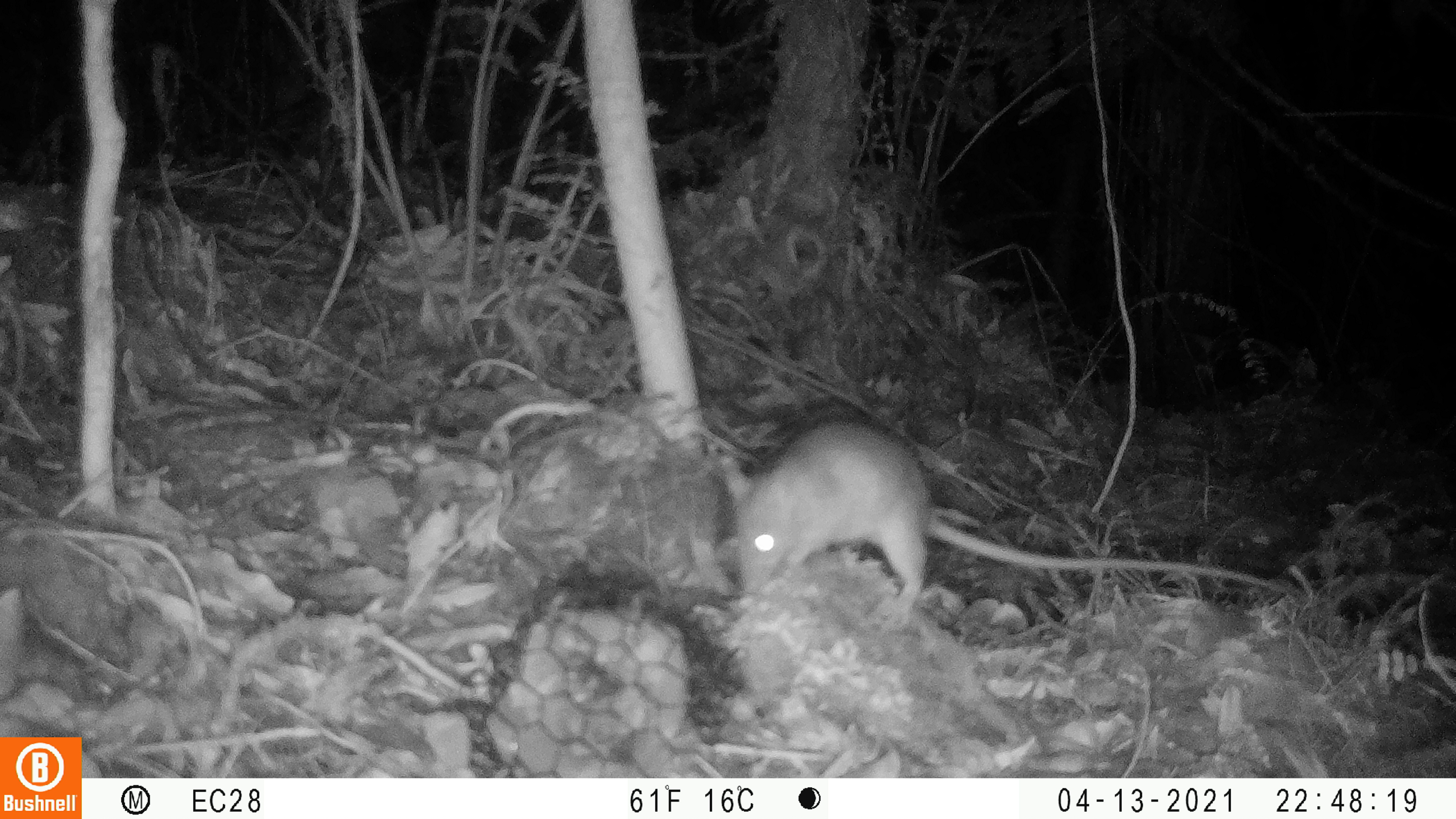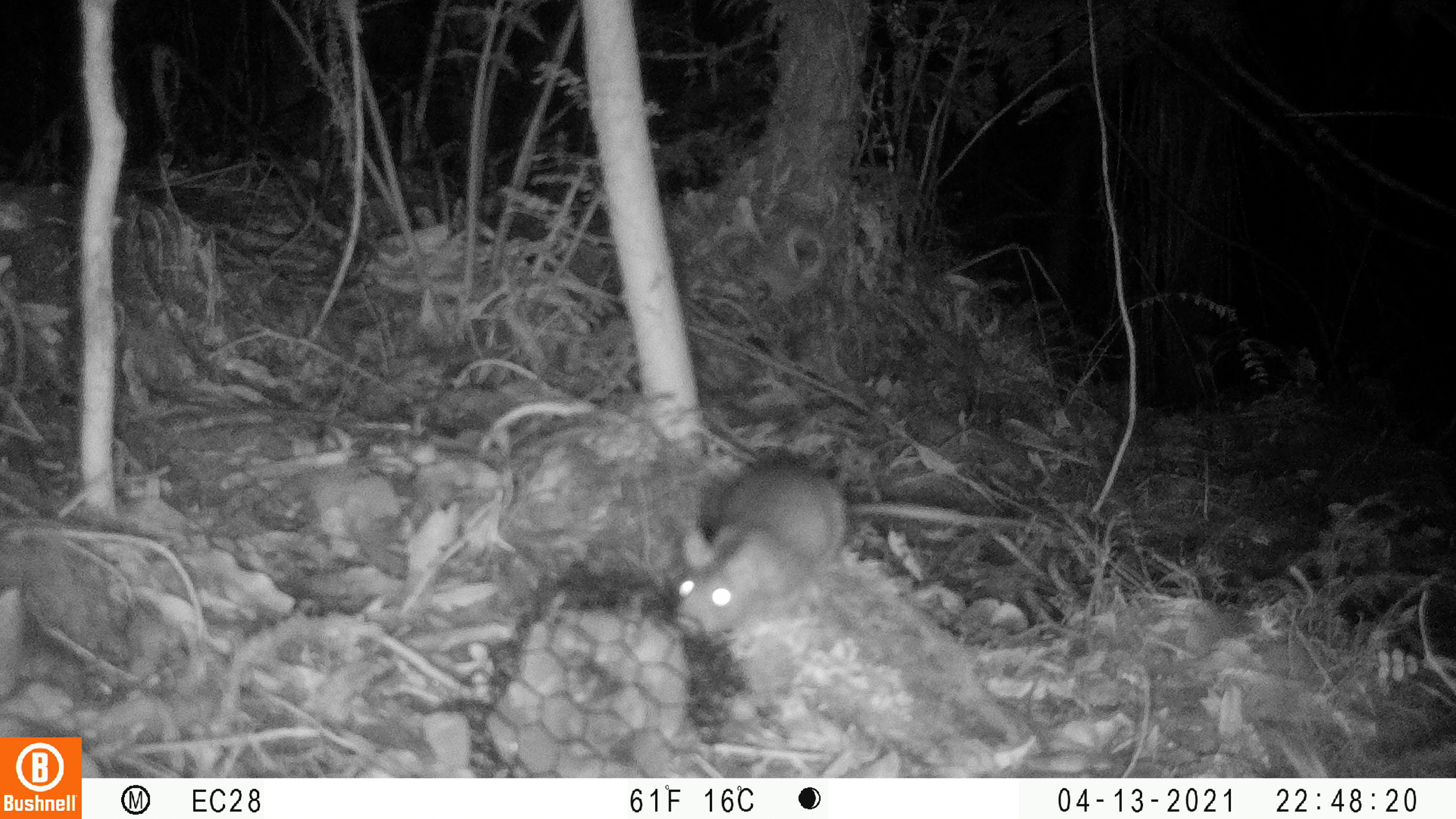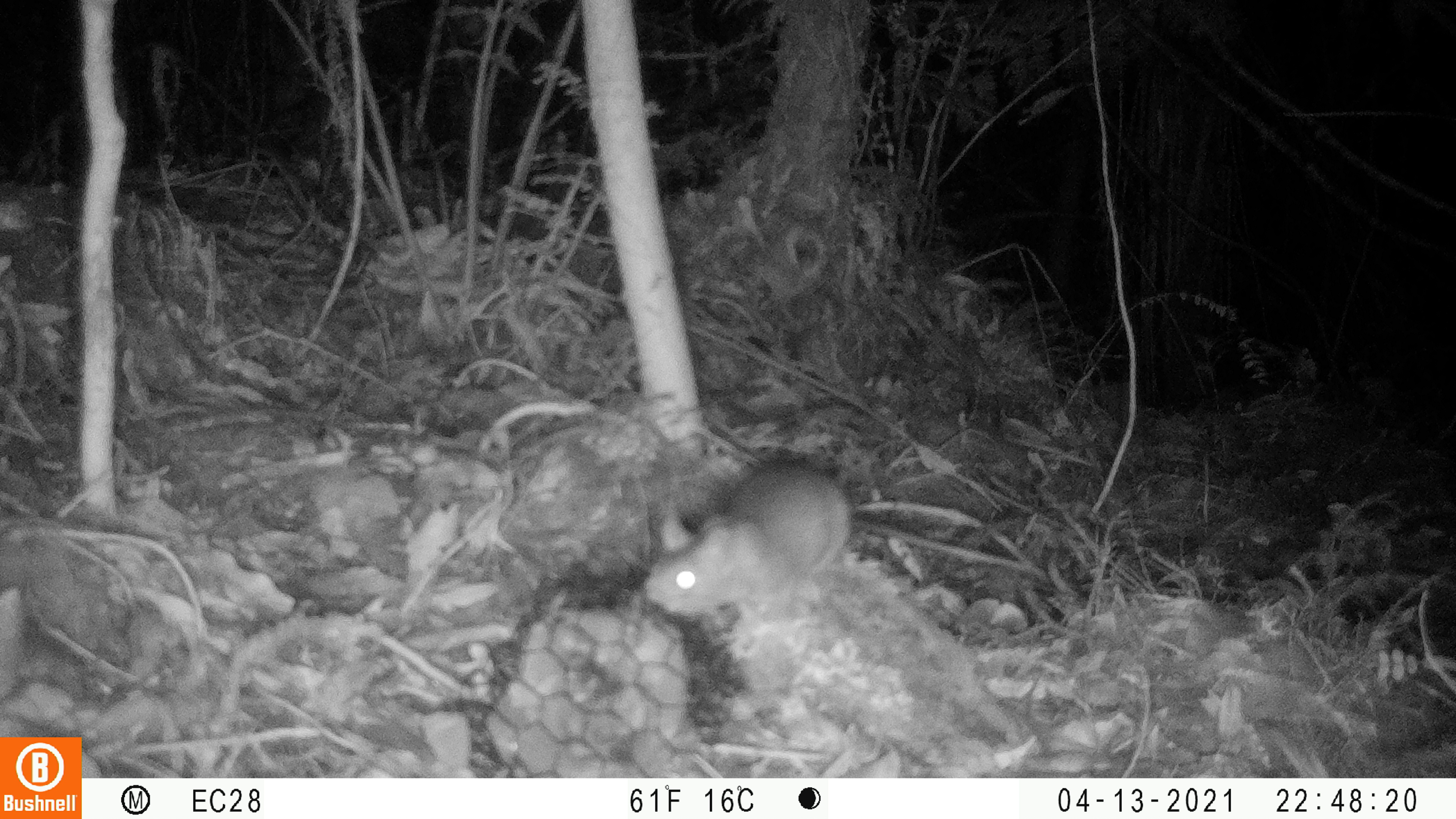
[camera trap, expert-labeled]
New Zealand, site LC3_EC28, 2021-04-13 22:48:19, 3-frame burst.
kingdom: Animalia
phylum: Chordata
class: Mammalia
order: Rodentia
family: Muridae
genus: Rattus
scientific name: Rattus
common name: rat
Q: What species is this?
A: Rat (Rattus).